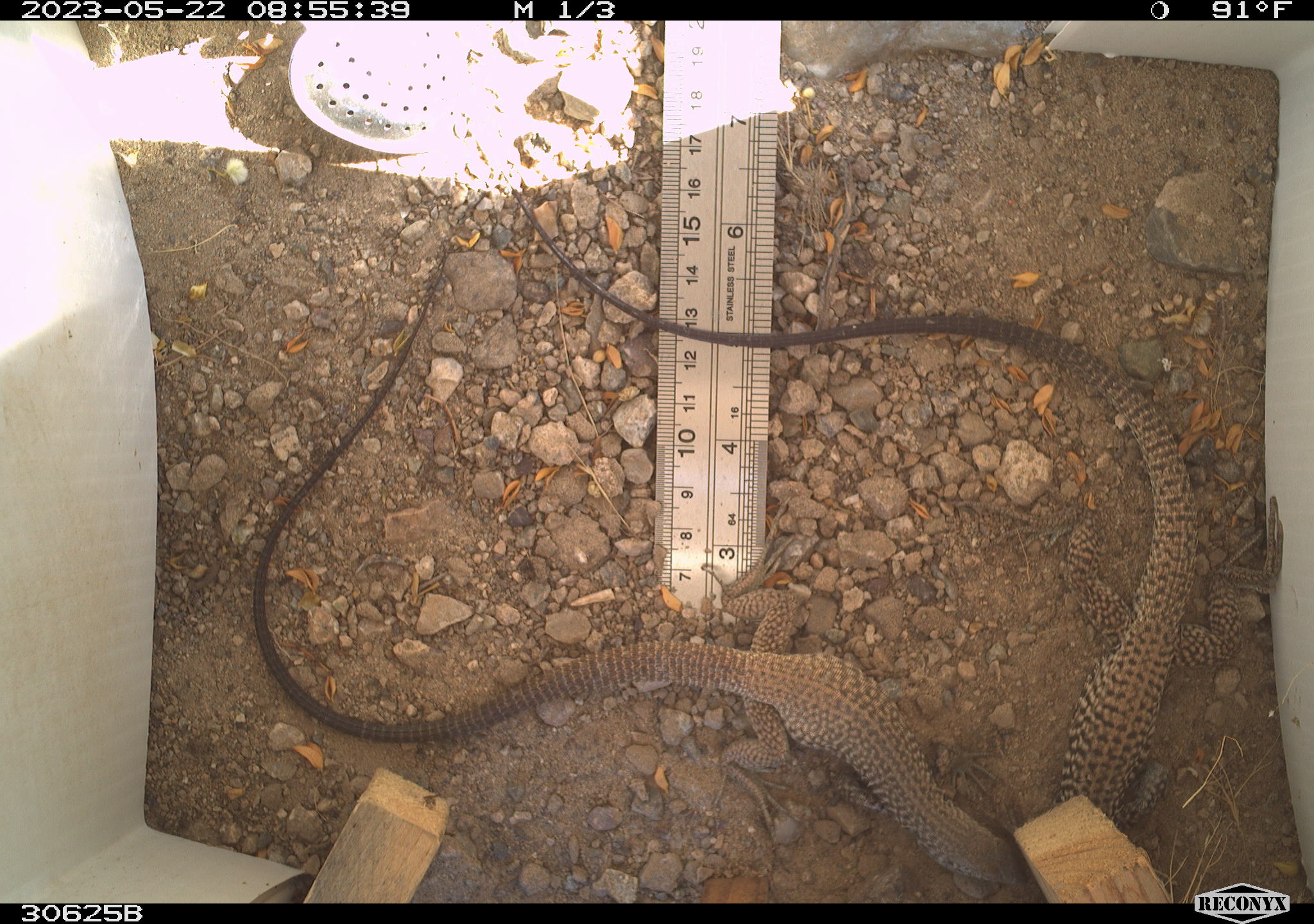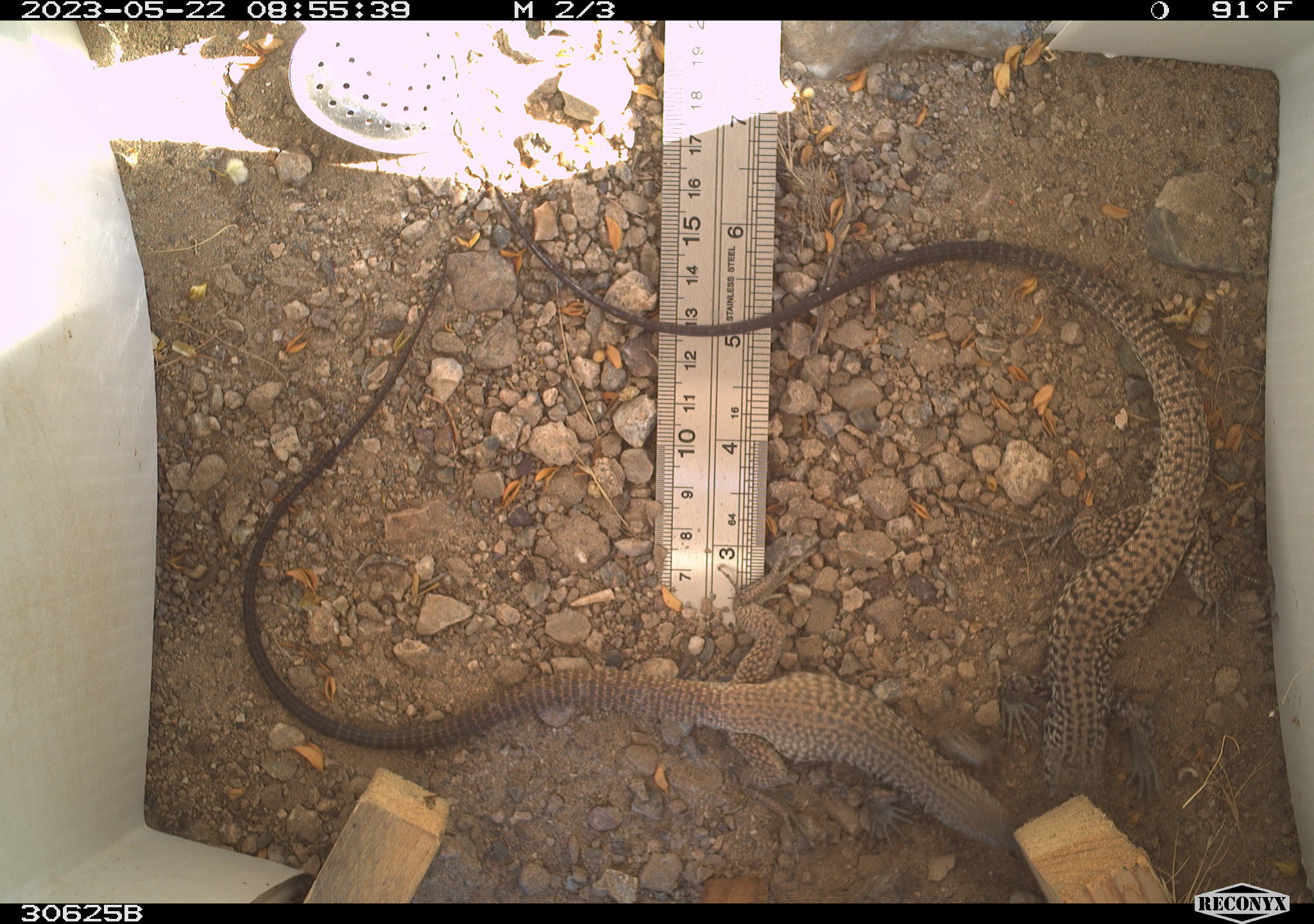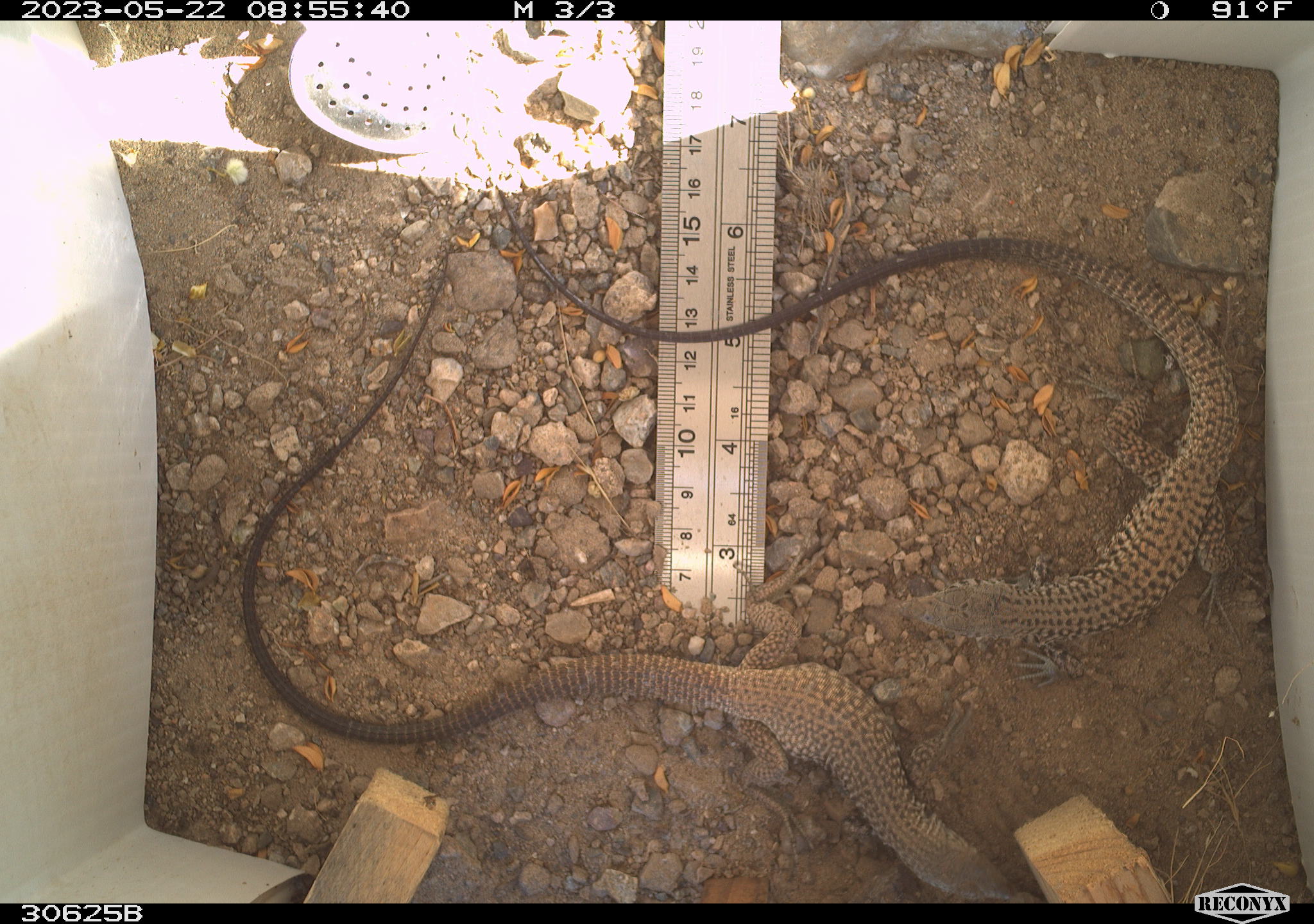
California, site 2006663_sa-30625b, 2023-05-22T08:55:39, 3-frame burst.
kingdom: Animalia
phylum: Chordata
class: Reptilia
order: Squamata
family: Teiidae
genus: Aspidoscelis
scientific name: Aspidoscelis tigris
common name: western whiptail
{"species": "western whiptail (Aspidoscelis tigris)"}